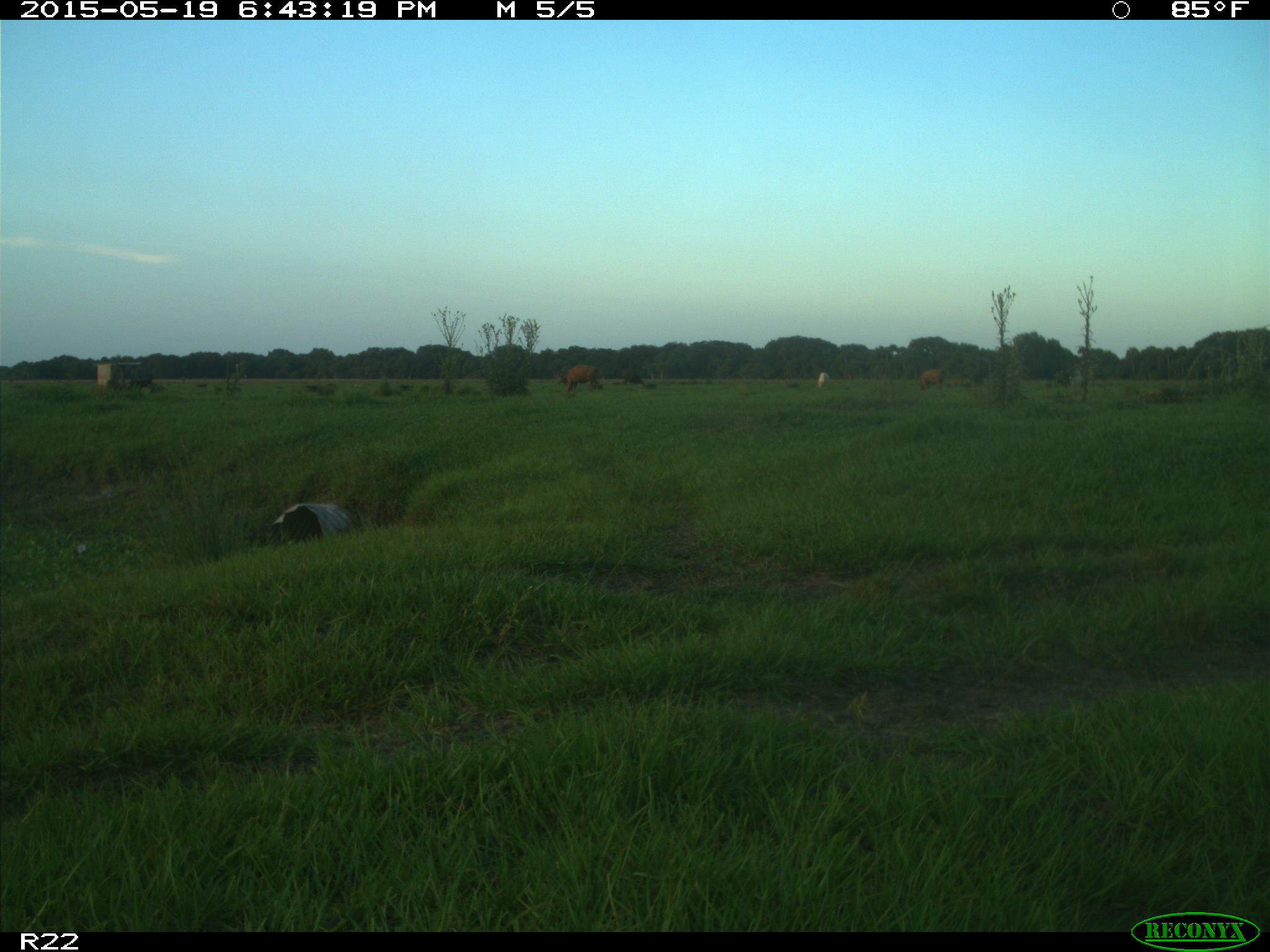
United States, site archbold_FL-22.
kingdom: Animalia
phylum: Chordata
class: Mammalia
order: Artiodactyla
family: Bovidae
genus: Bos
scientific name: Bos taurus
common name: domestic cow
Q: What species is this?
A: Bos taurus (domestic cow).